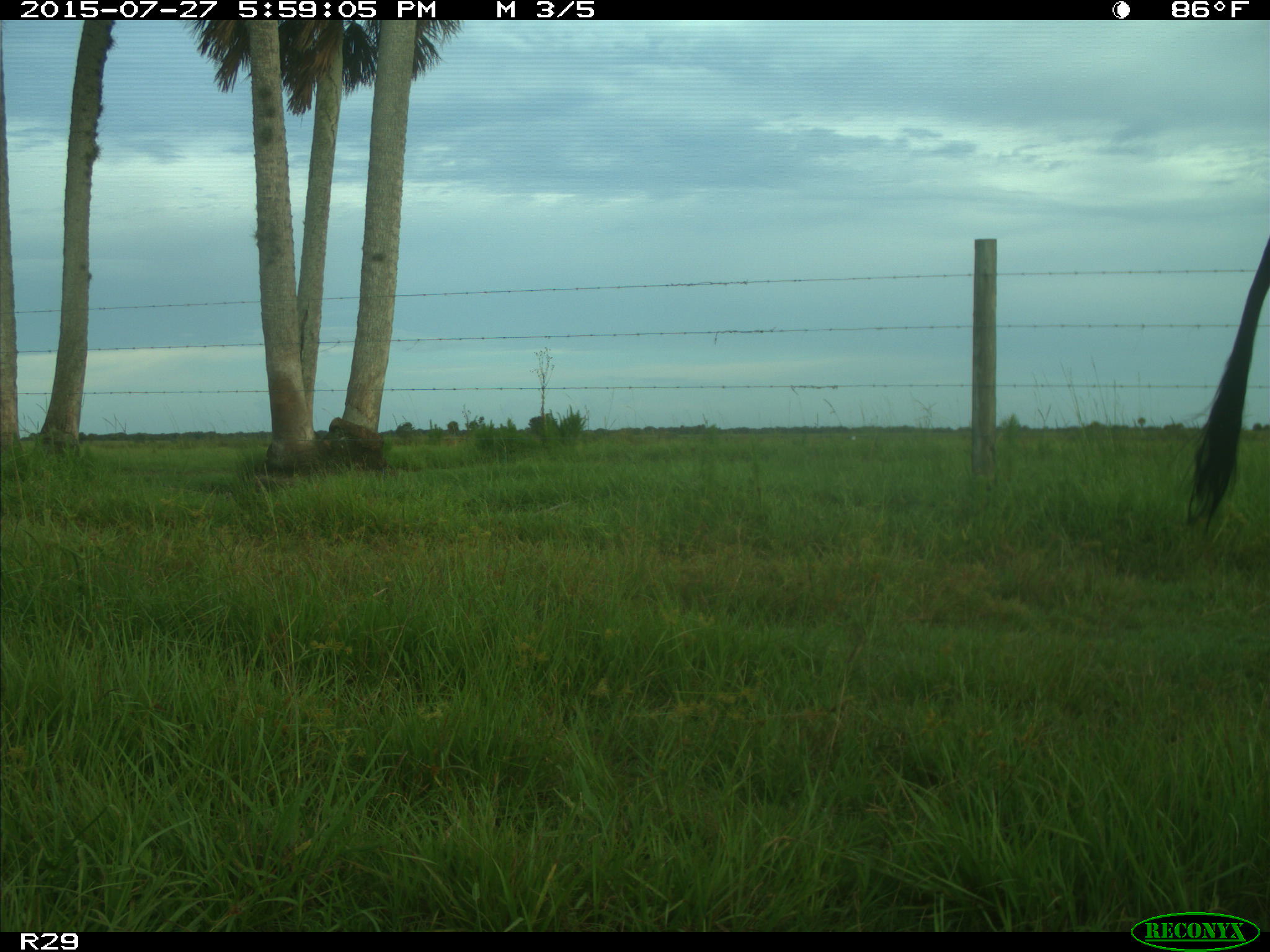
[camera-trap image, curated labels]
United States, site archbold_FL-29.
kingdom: Animalia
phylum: Chordata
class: Mammalia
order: Artiodactyla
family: Bovidae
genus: Bos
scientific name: Bos taurus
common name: domestic cow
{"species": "Bos taurus (domestic cow)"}